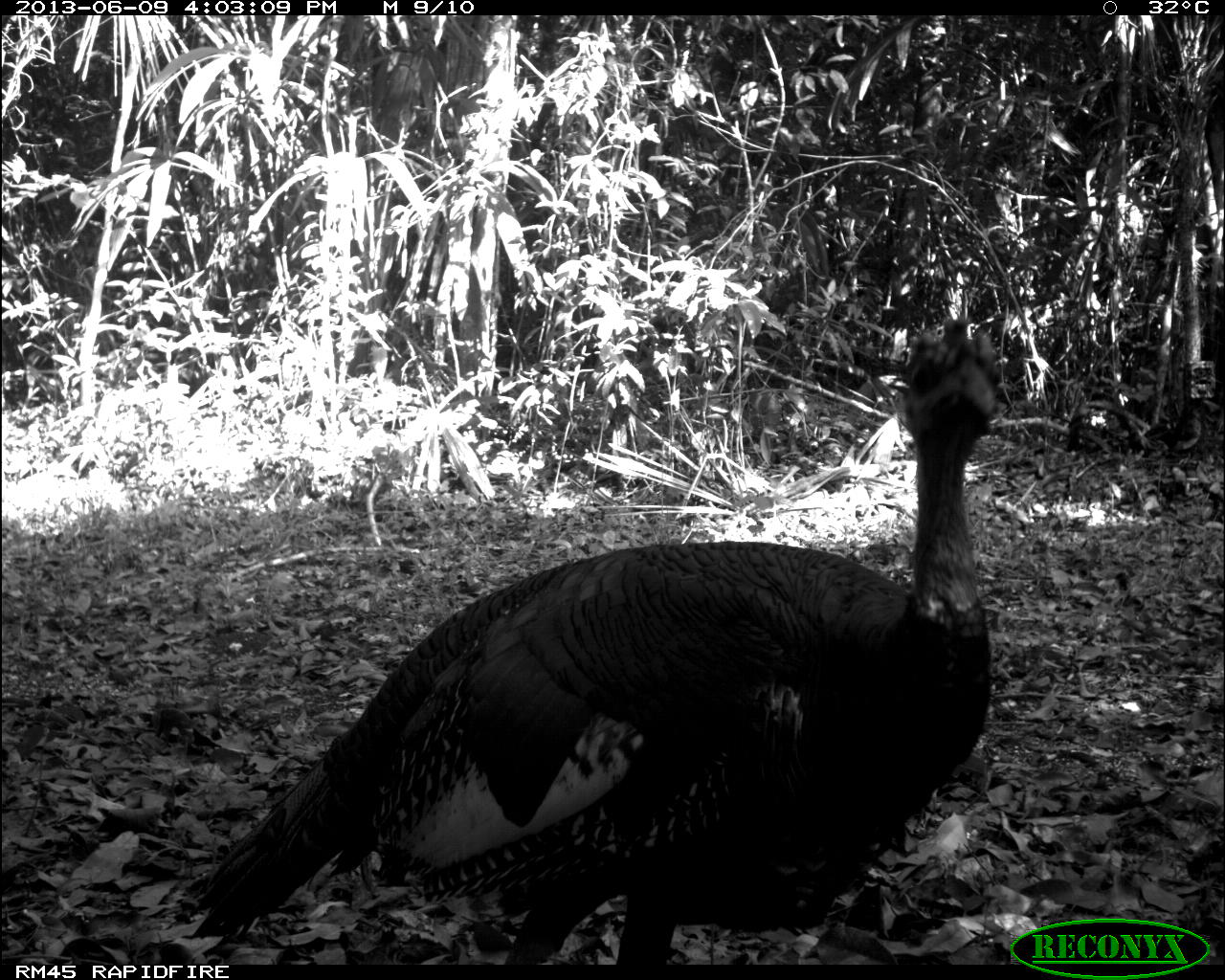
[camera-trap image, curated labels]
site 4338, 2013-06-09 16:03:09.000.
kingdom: Animalia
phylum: Chordata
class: Aves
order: Galliformes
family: Phasianidae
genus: Meleagris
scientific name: Meleagris ocellata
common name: ocellated turkey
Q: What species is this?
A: Meleagris ocellata (ocellated turkey).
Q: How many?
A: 1.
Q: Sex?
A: Male.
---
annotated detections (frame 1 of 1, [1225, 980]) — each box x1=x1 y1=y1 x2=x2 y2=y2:
meleagris ocellata: x1=182 y1=316 x2=1001 y2=963